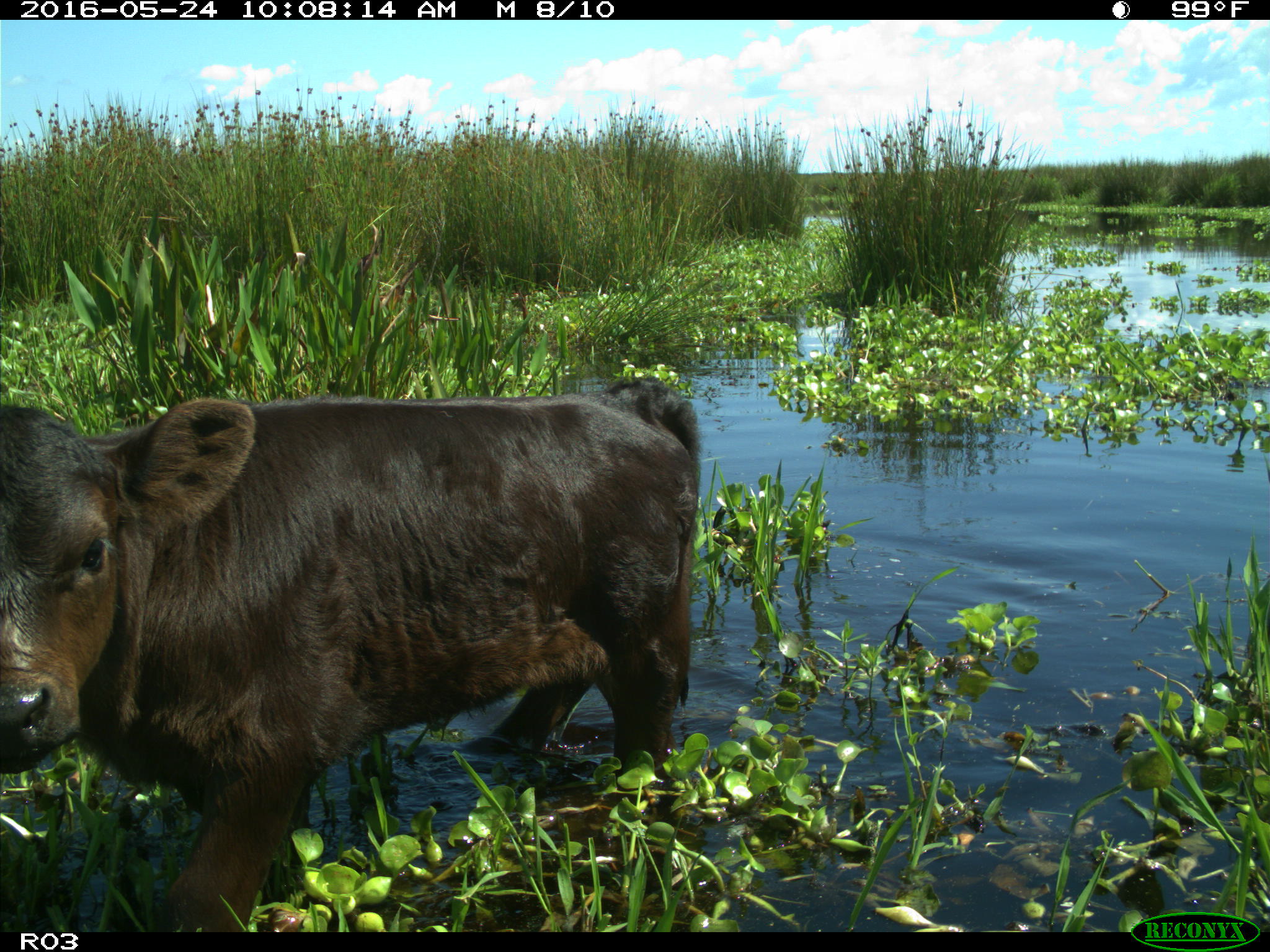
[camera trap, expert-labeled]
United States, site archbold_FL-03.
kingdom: Animalia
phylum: Chordata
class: Mammalia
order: Artiodactyla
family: Bovidae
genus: Bos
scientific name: Bos taurus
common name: domestic cow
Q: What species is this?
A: Bos taurus (domestic cow).